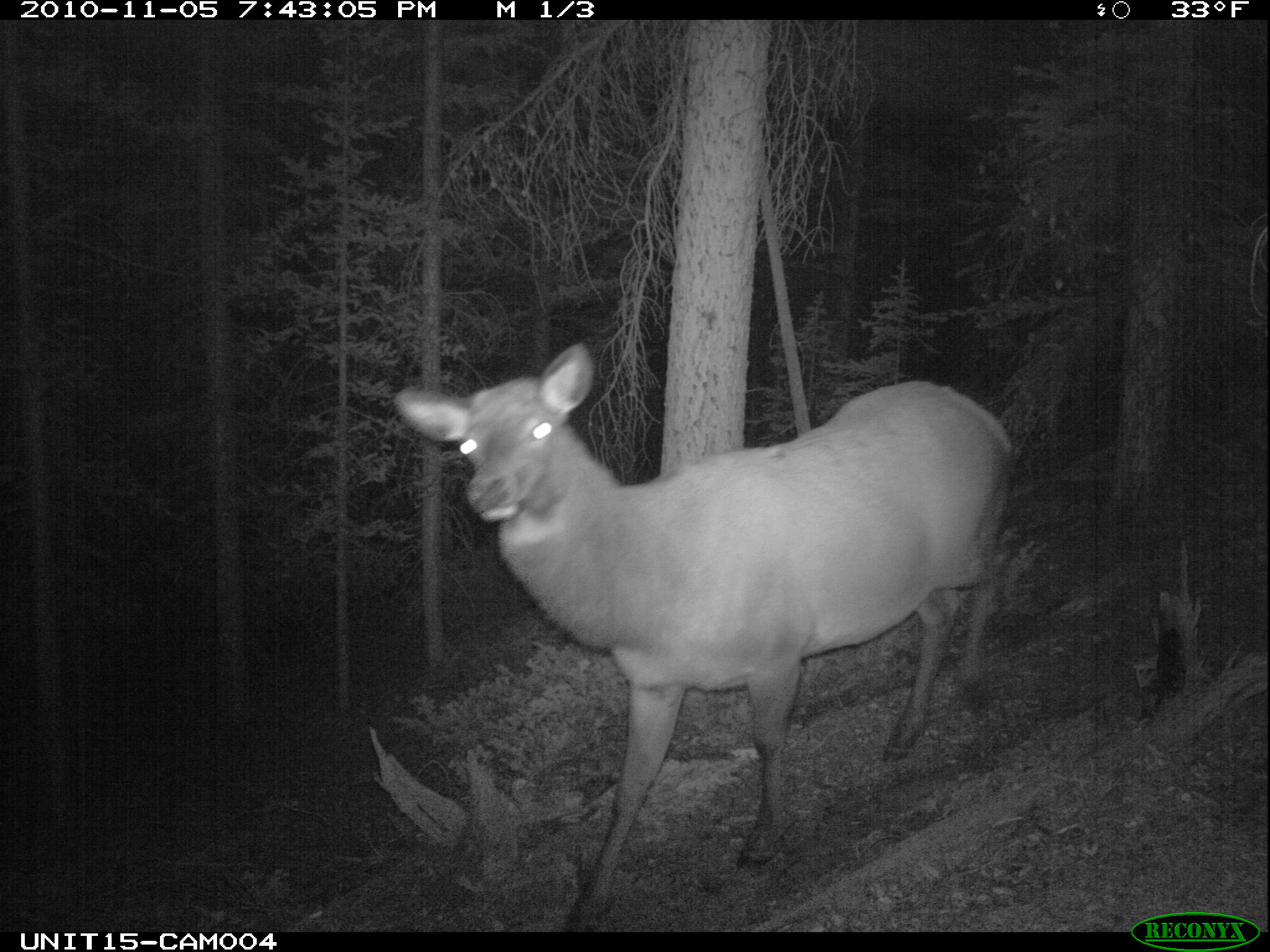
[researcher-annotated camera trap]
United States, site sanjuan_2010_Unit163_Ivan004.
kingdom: Animalia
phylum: Chordata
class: Mammalia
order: Artiodactyla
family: Cervidae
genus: Cervus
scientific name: Cervus elaphus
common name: red deer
Cervus elaphus (red deer).